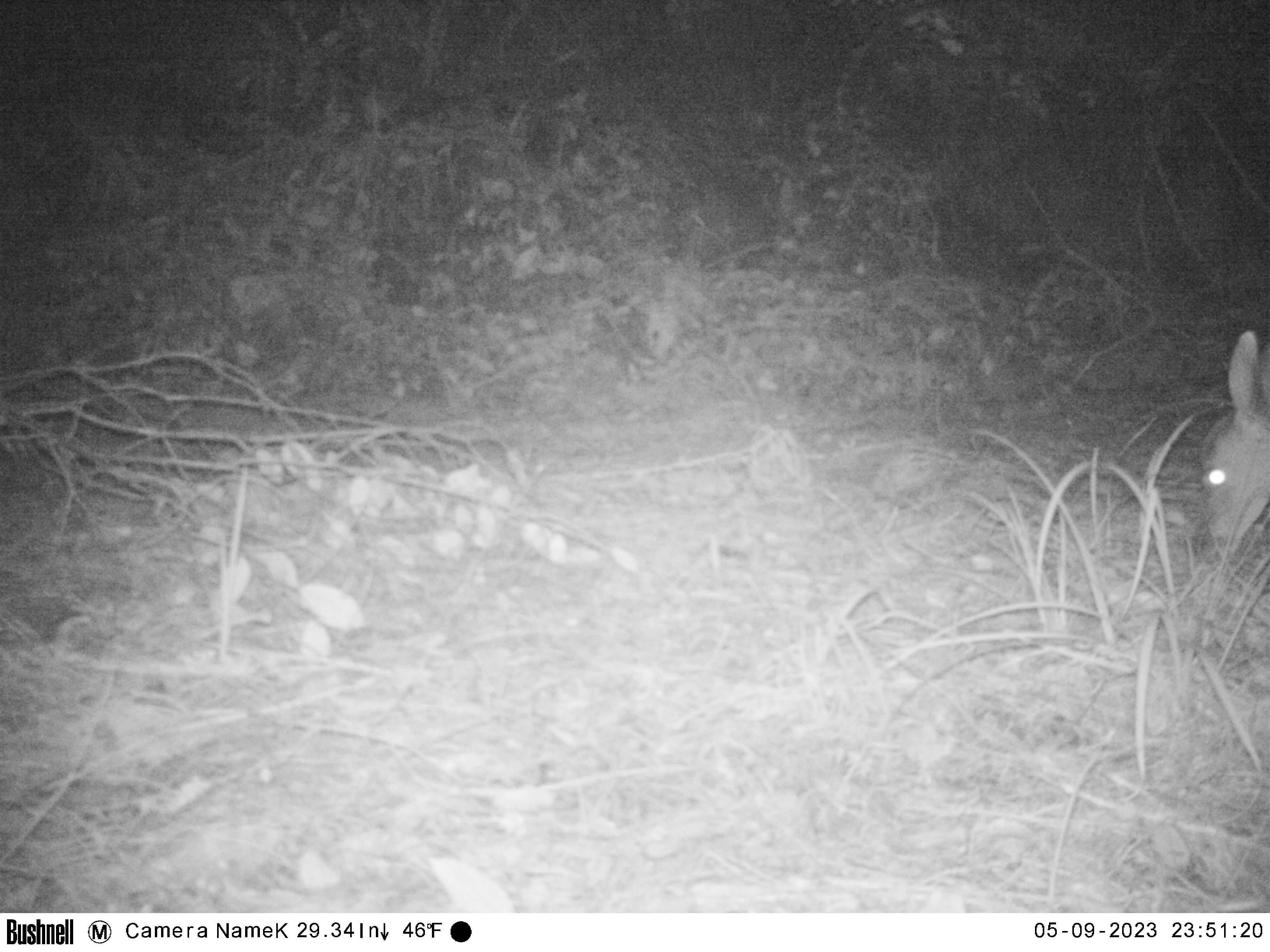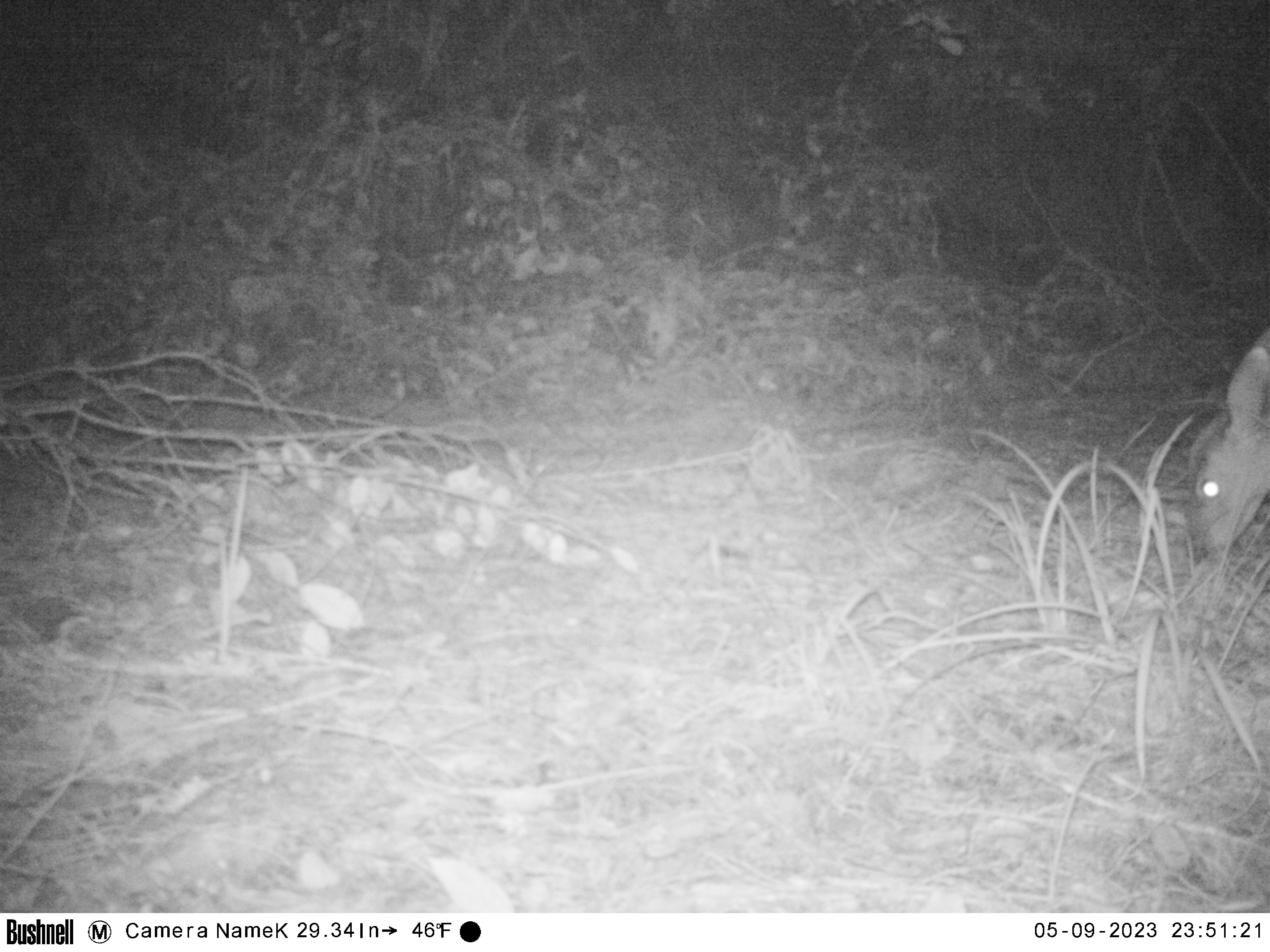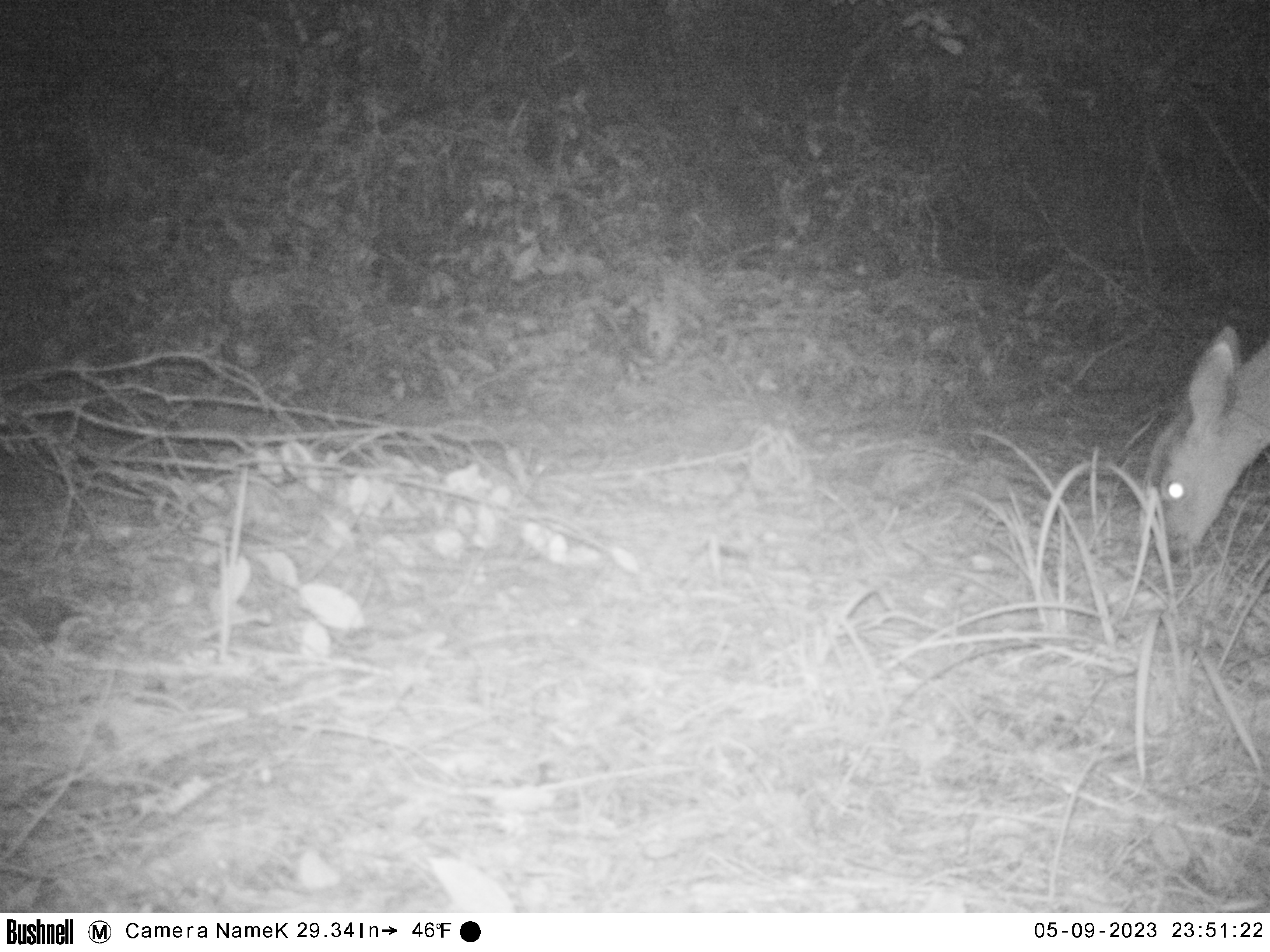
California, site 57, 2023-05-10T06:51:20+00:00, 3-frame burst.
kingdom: Animalia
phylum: Chordata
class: Mammalia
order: Artiodactyla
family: Cervidae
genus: Odocoileus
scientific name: Odocoileus hemionus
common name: mule deer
Mule deer (Odocoileus hemionus).